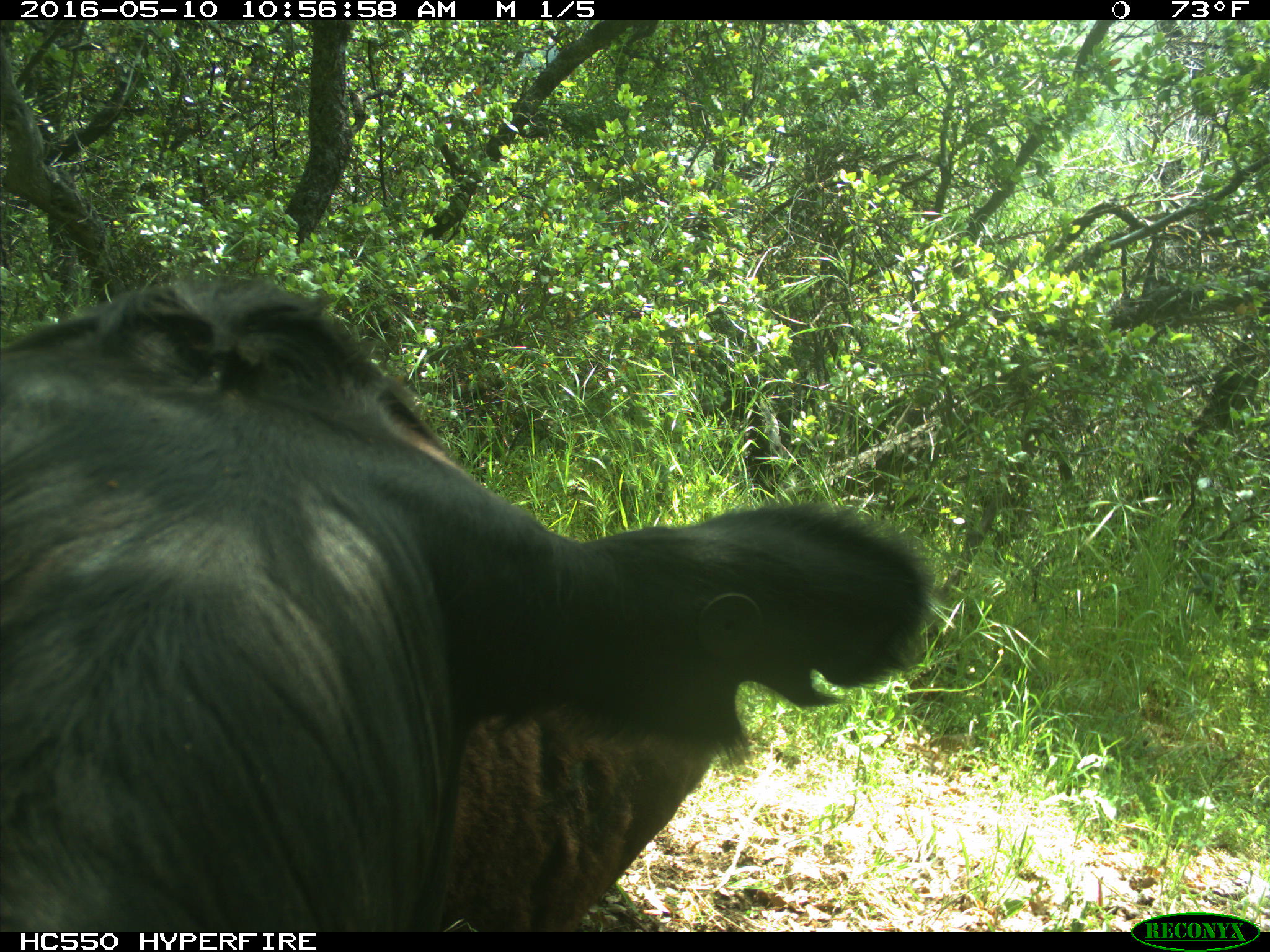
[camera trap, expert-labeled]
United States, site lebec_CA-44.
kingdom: Animalia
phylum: Chordata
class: Mammalia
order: Artiodactyla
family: Bovidae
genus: Bos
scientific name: Bos taurus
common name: domestic cow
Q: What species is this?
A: Bos taurus (domestic cow).